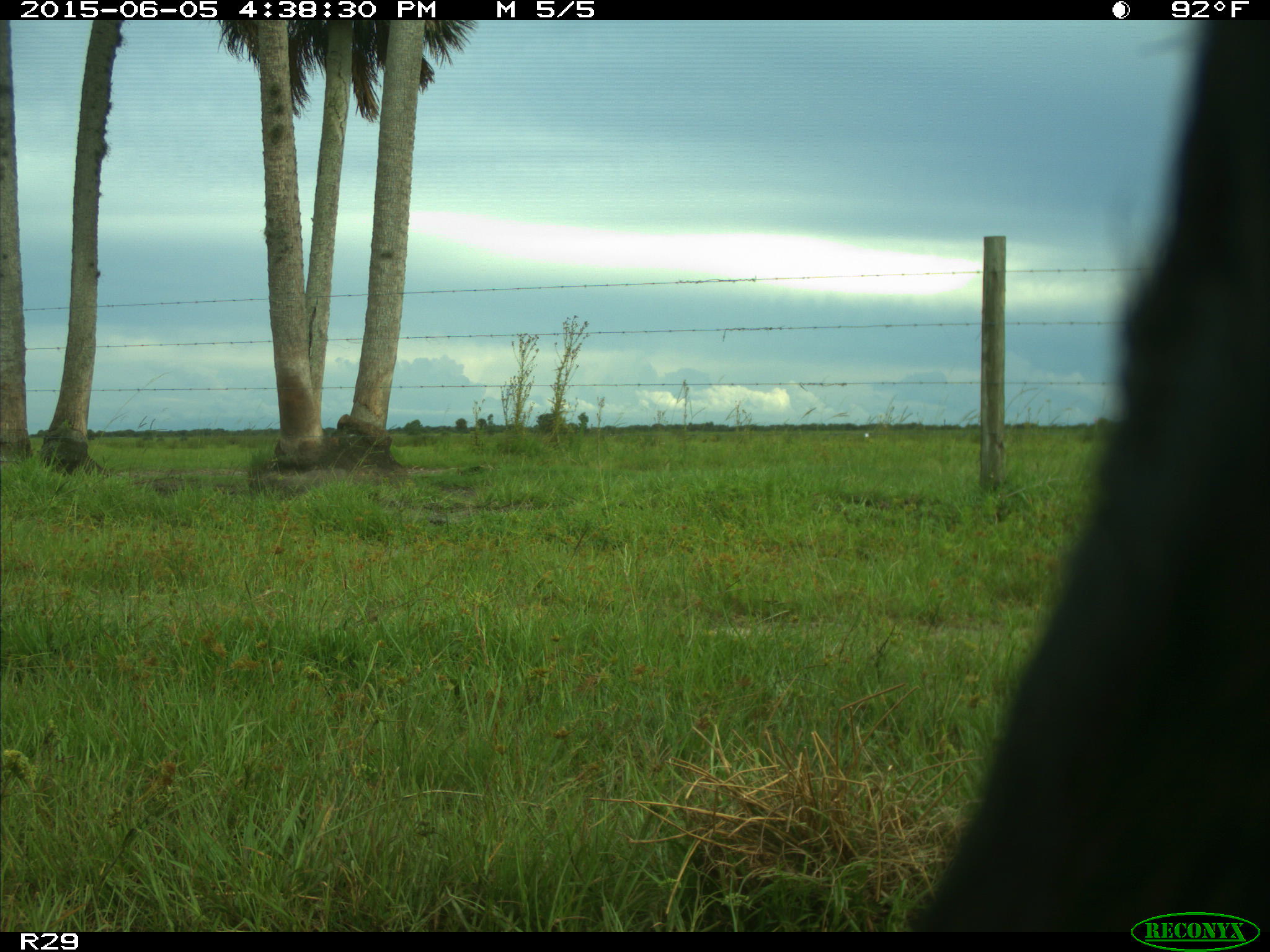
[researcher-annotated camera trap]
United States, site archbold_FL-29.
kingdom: Animalia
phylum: Chordata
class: Mammalia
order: Artiodactyla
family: Bovidae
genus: Bos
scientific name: Bos taurus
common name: domestic cow